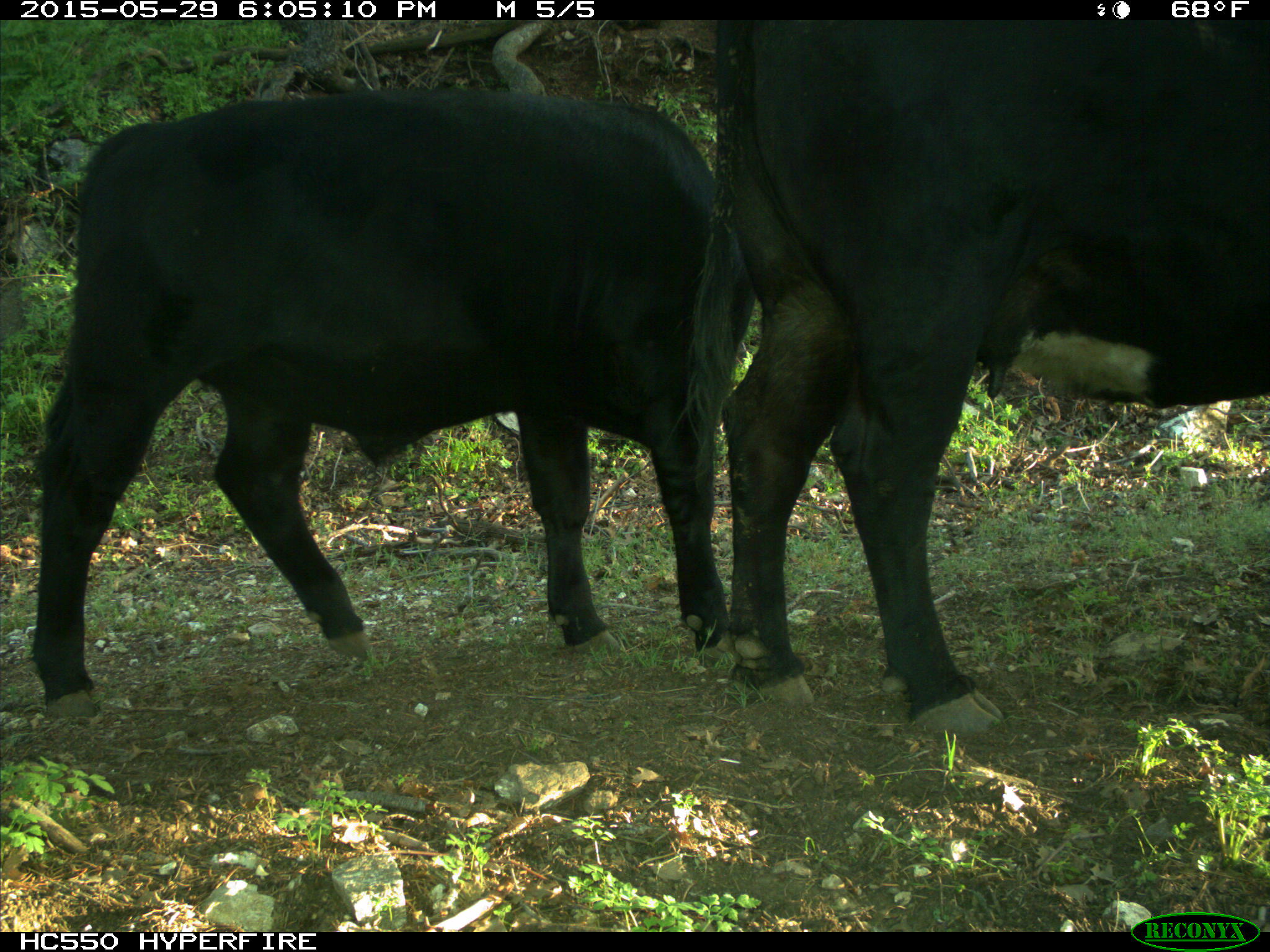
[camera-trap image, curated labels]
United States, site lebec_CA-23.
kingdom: Animalia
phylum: Chordata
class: Mammalia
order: Artiodactyla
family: Bovidae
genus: Bos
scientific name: Bos taurus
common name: domestic cow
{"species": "Bos taurus (domestic cow)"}